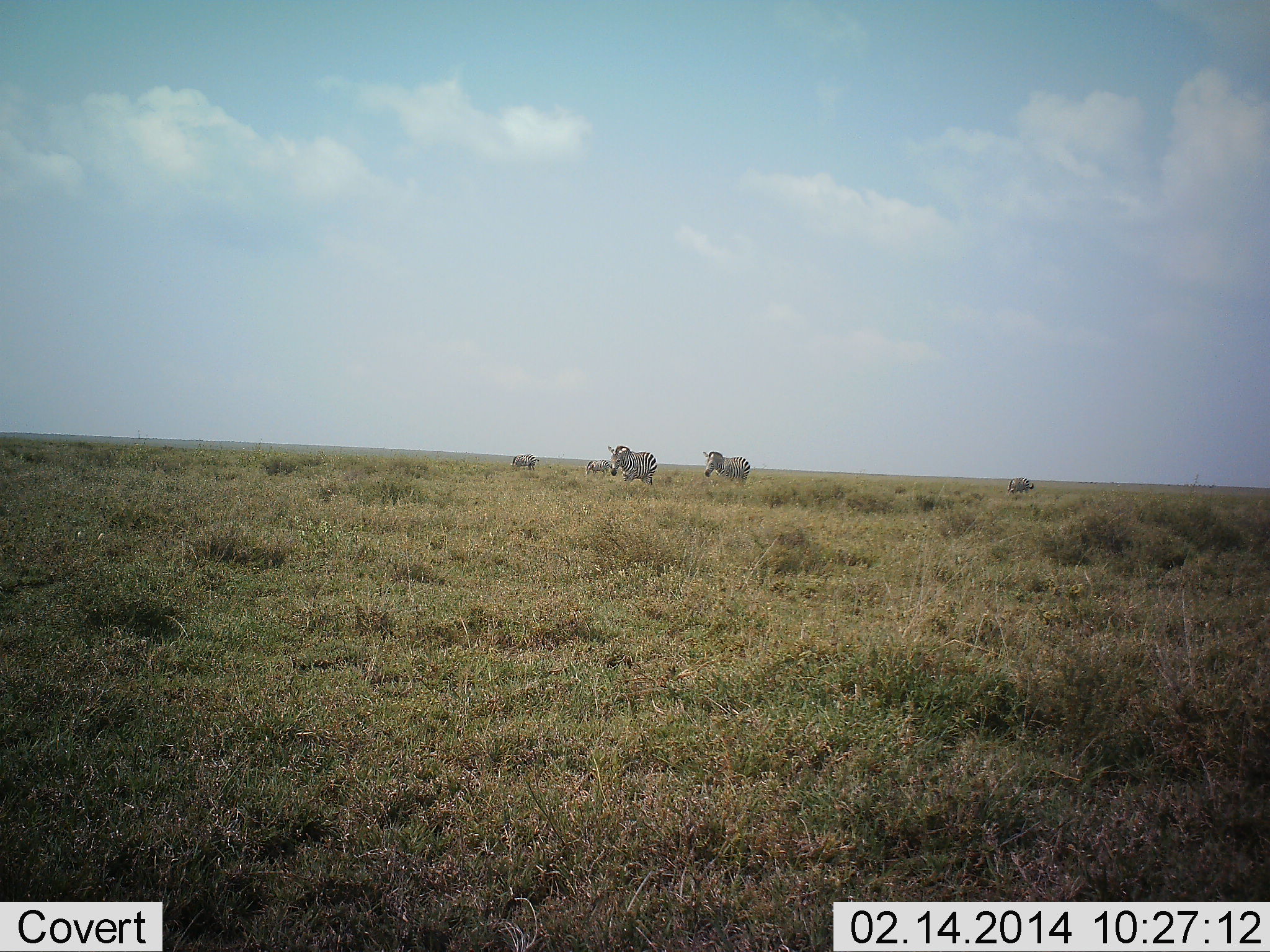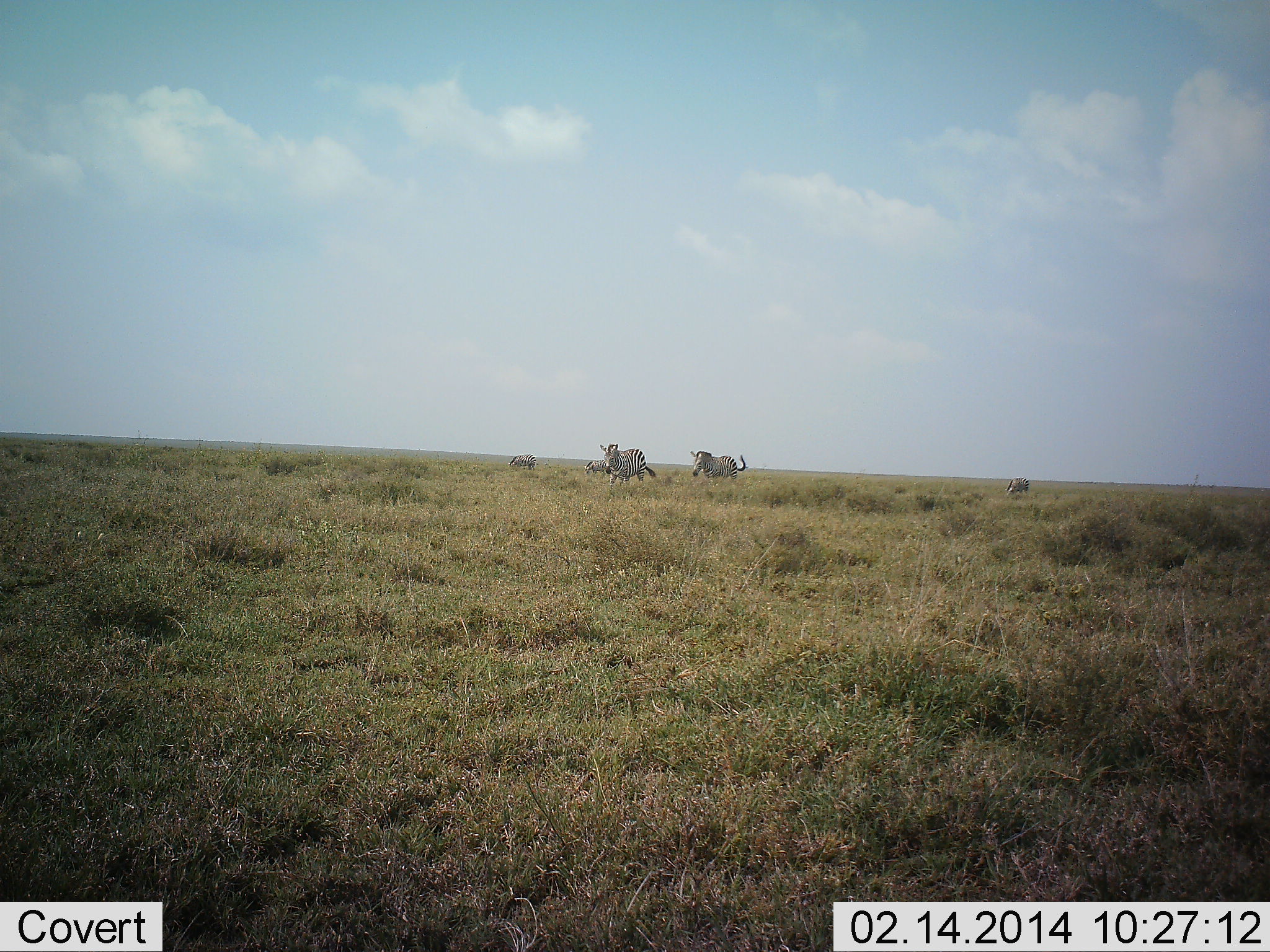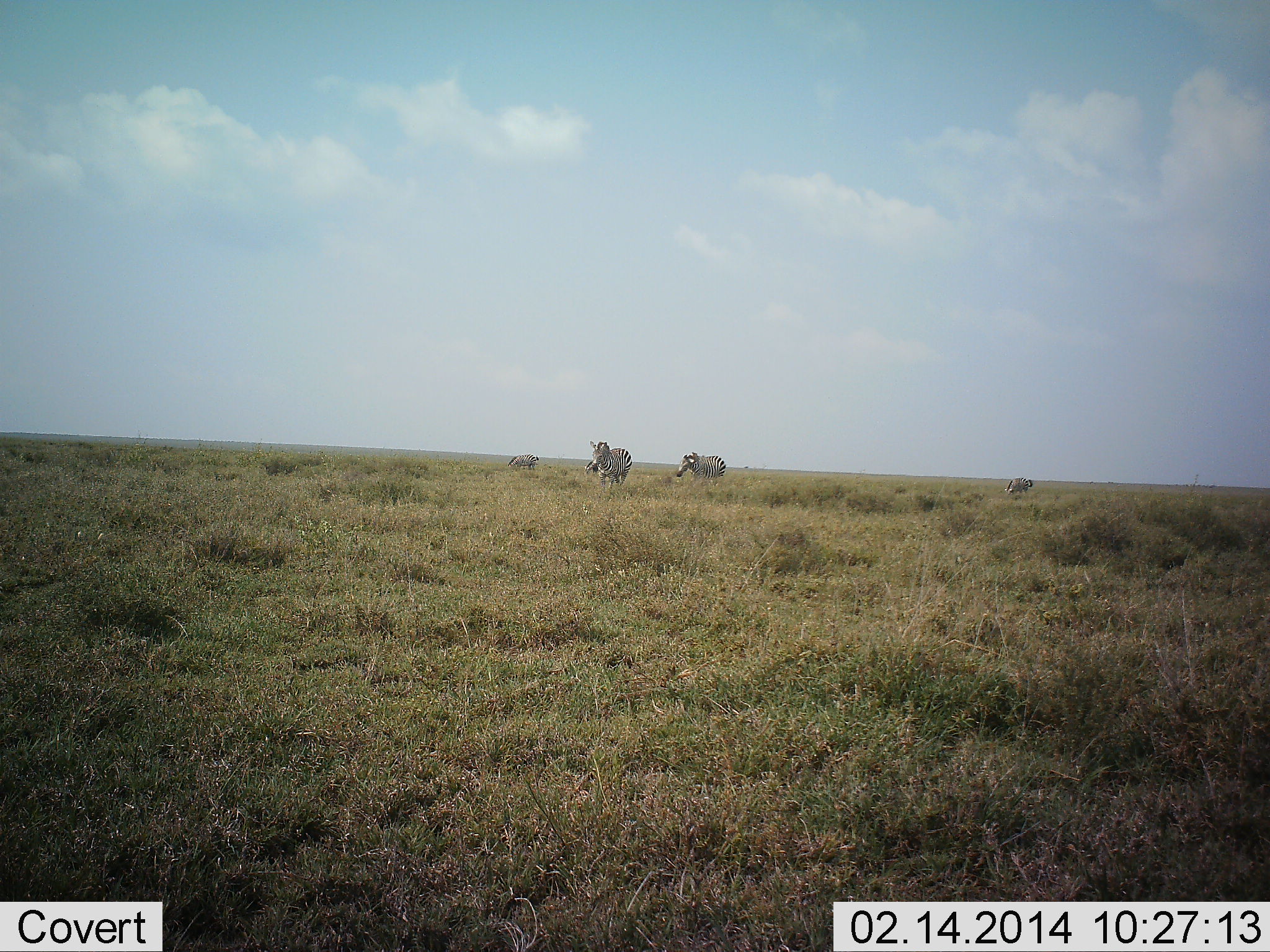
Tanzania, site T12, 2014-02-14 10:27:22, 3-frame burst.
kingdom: Animalia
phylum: Chordata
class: Mammalia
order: Perissodactyla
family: Equidae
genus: Equus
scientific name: Equus quagga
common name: plains zebra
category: zebra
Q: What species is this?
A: Zebra (plains zebra) (Equus quagga).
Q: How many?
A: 5.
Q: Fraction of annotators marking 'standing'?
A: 30%.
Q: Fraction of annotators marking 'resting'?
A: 0%.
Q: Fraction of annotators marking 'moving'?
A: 100%.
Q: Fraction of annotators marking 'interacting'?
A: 0%.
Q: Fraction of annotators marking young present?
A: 0%.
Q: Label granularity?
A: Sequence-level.